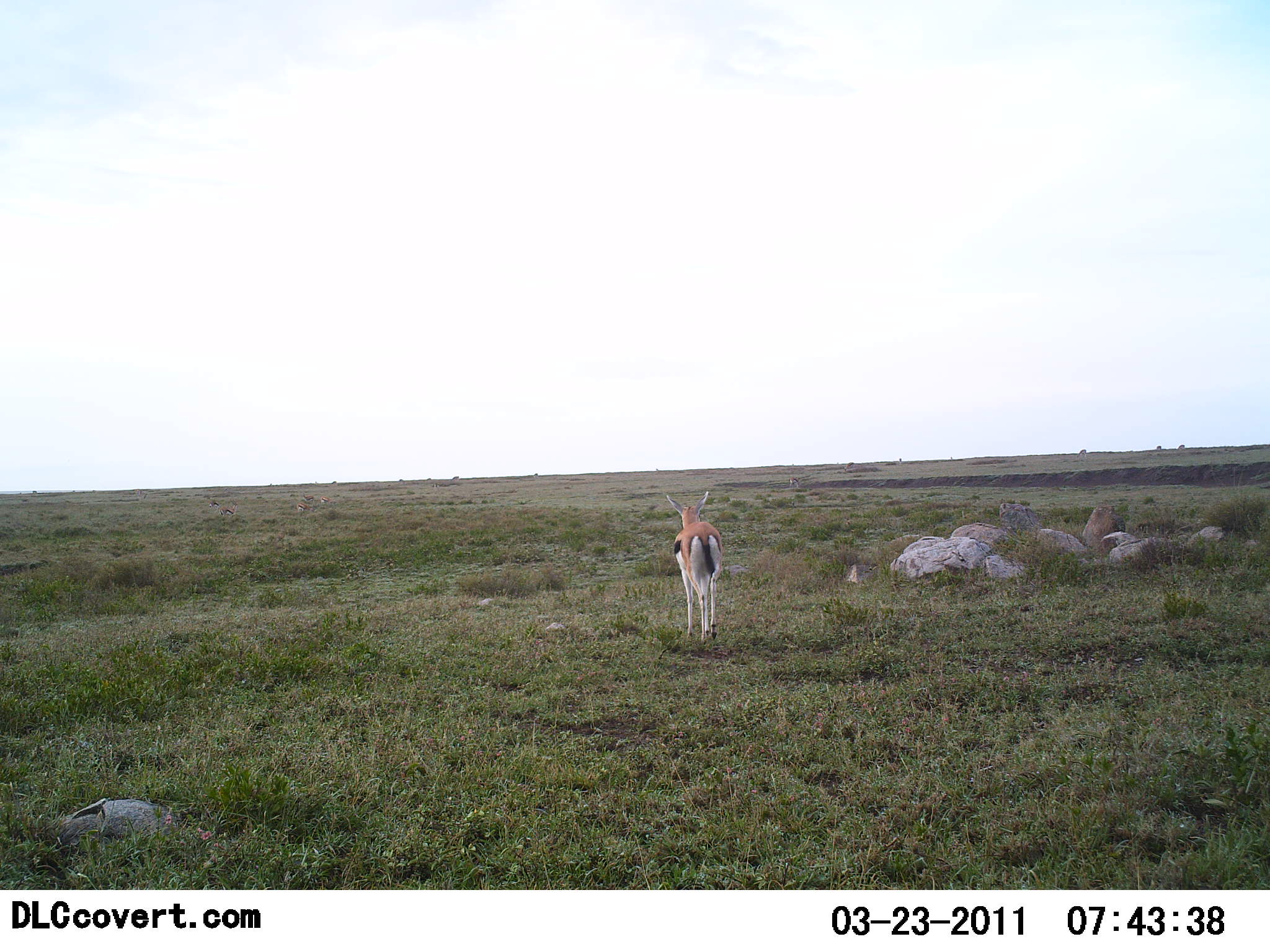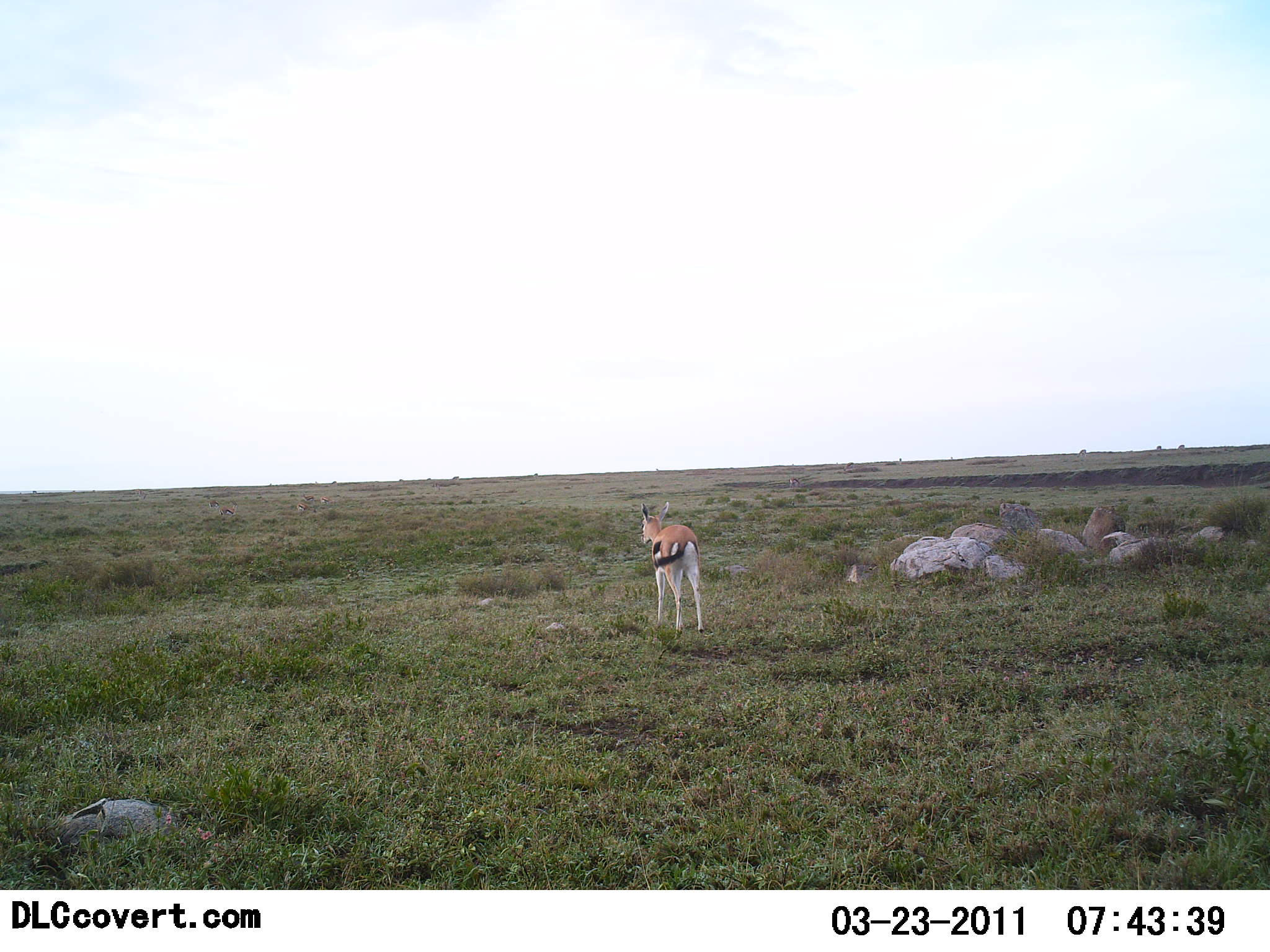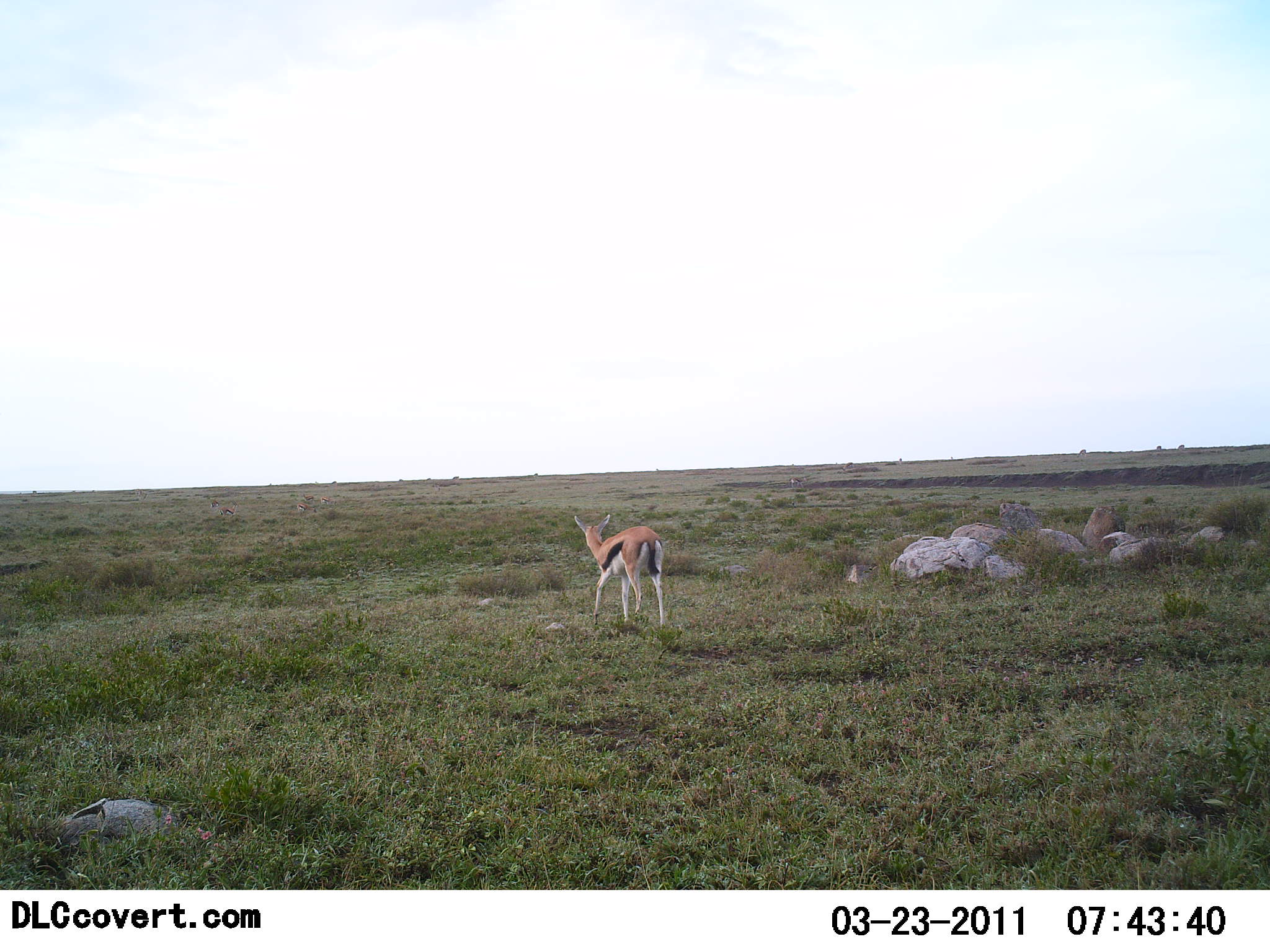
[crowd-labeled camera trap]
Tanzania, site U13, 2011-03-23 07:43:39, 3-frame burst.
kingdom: Animalia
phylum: Chordata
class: Mammalia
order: Artiodactyla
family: Bovidae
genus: Eudorcas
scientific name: Eudorcas thomsonii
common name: thomson's gazelle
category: gazellethomsons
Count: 1.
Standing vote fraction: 18%.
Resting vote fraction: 9%.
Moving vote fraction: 73%.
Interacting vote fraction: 0%.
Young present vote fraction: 0%.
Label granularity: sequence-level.